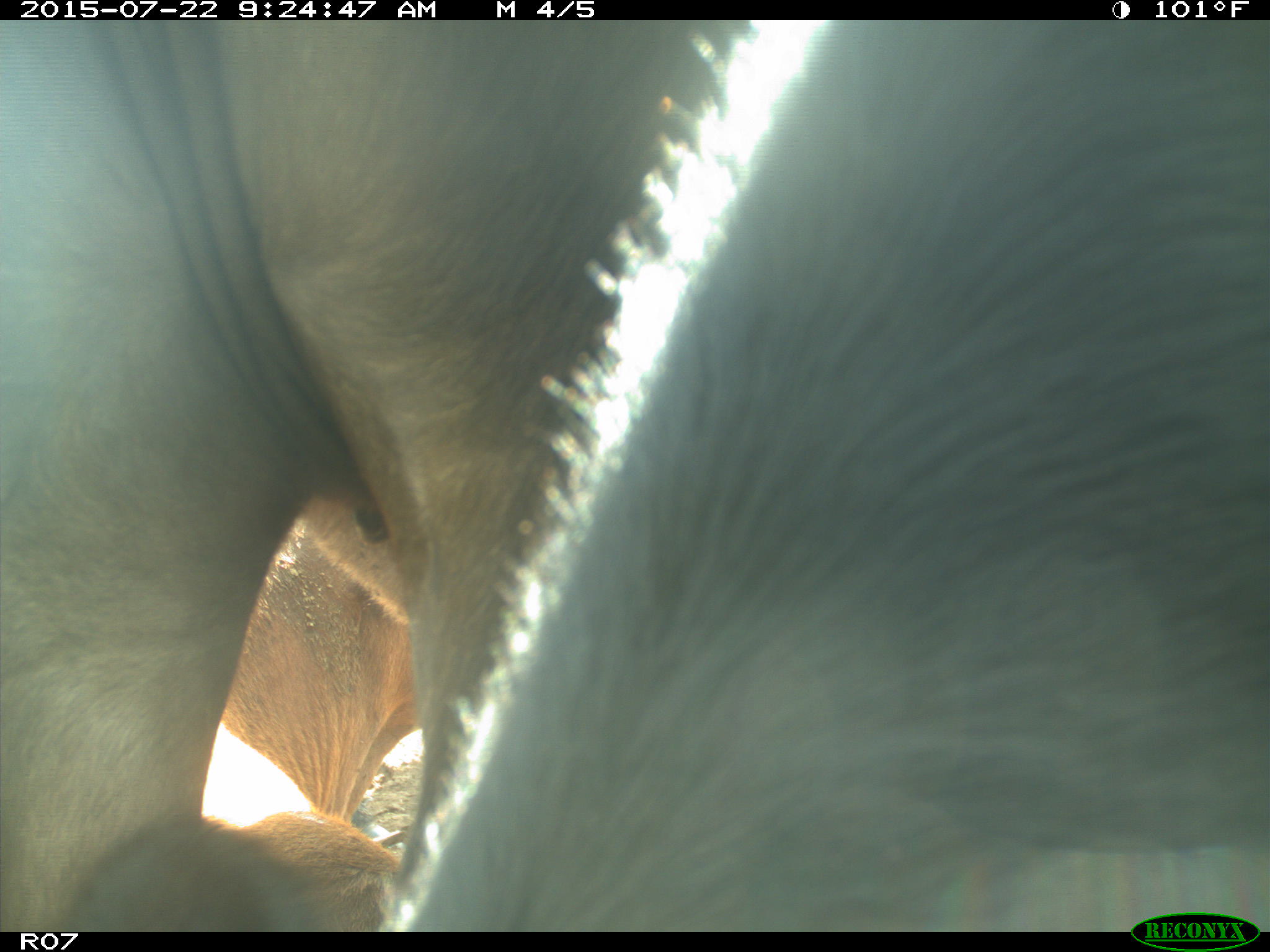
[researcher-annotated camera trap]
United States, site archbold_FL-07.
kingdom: Animalia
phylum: Chordata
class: Mammalia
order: Artiodactyla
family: Bovidae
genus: Bos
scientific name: Bos taurus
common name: domestic cow